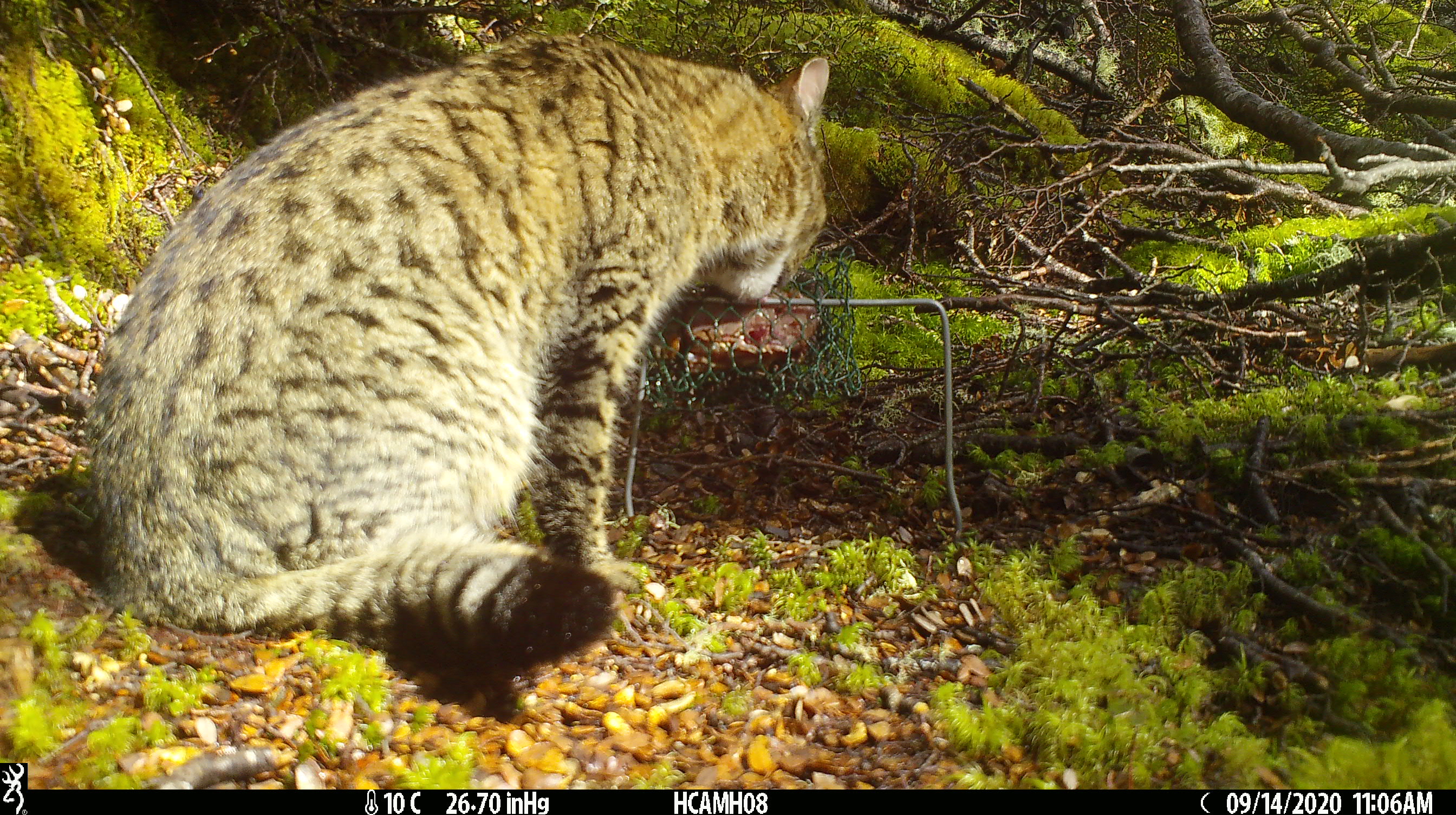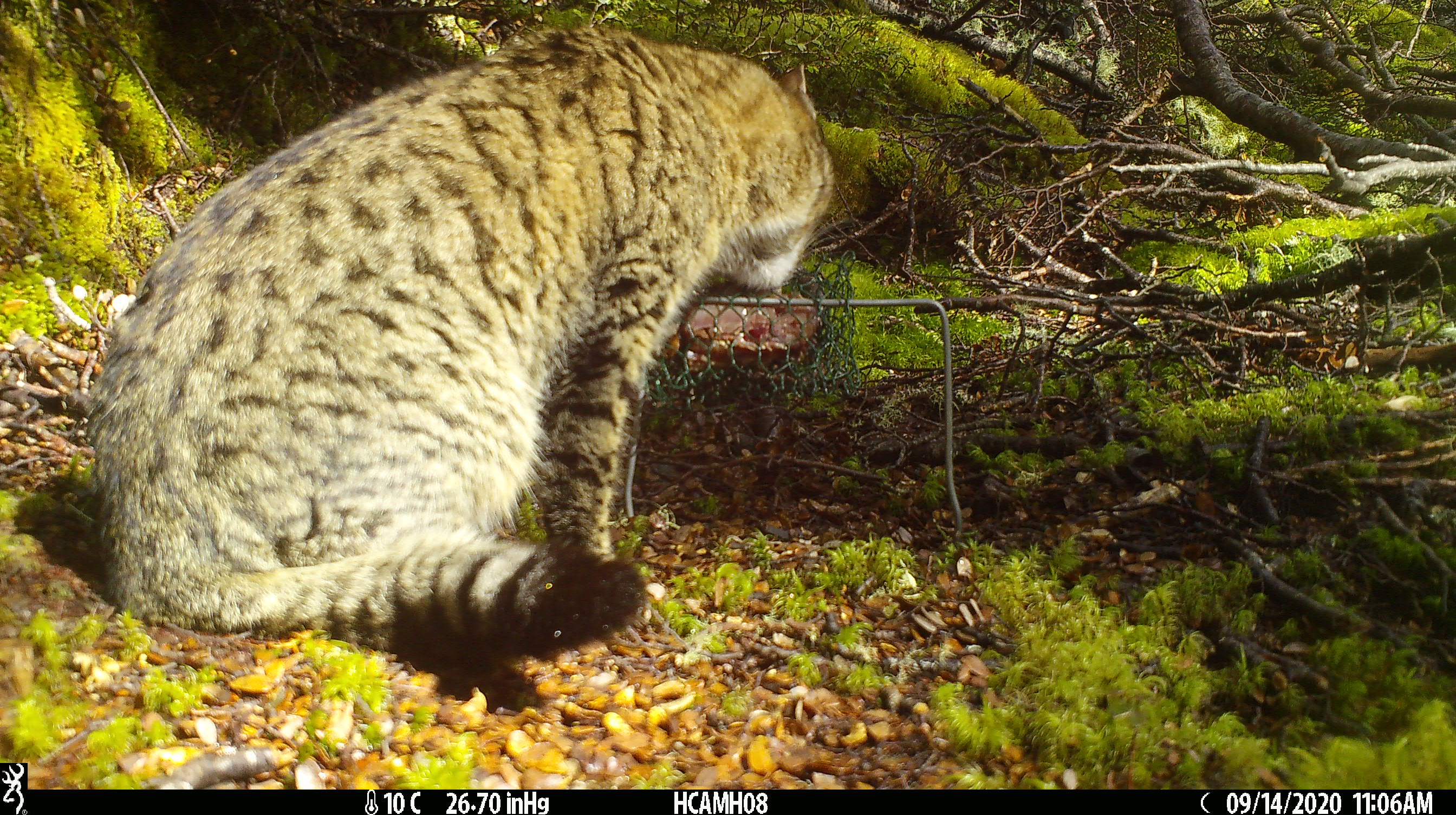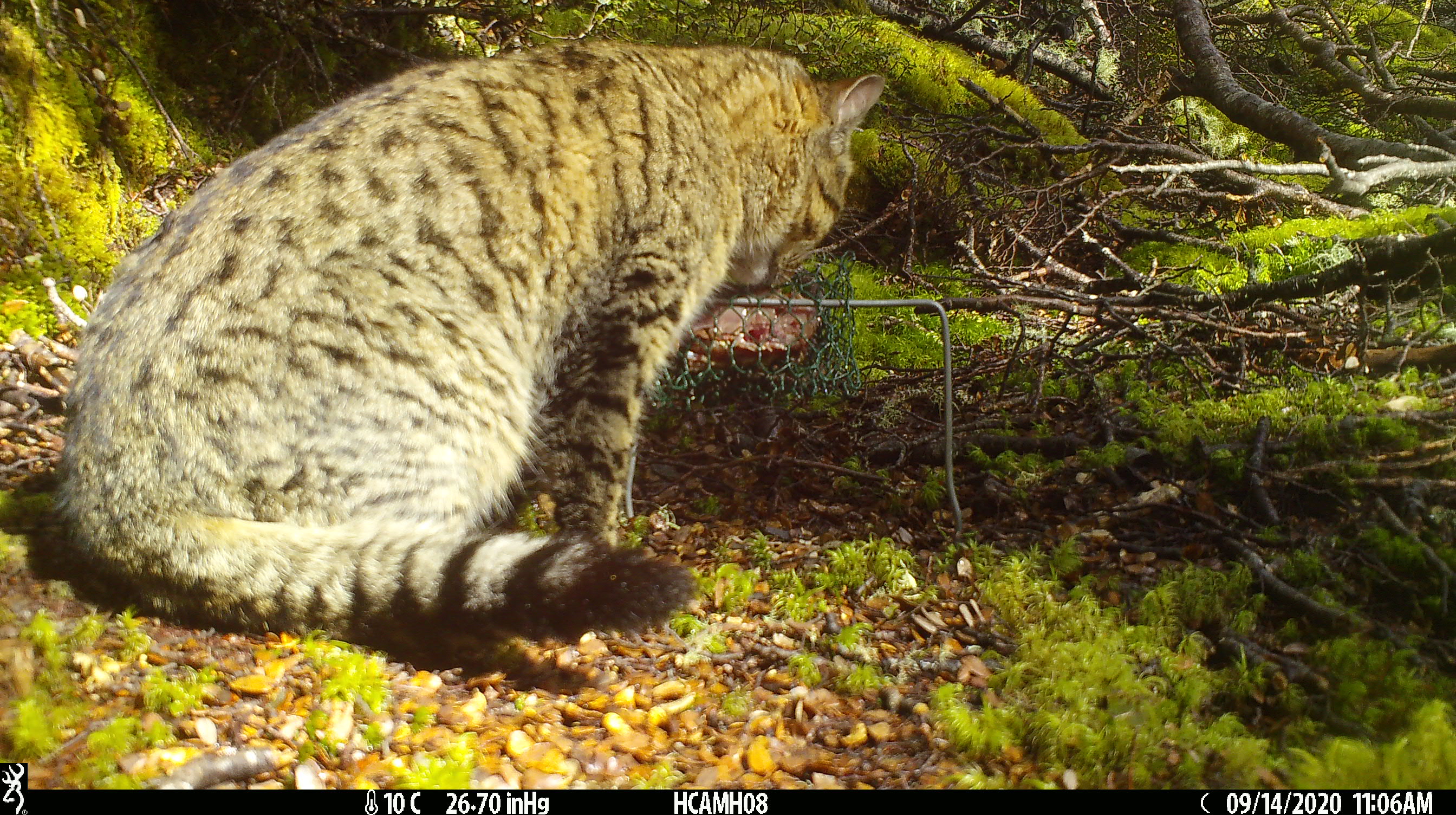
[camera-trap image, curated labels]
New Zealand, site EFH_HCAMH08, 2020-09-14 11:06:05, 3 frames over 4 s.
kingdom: Animalia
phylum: Chordata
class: Mammalia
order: Carnivora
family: Felidae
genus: Felis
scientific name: Felis catus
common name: domestic cat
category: cat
Cat (domestic cat) (Felis catus).